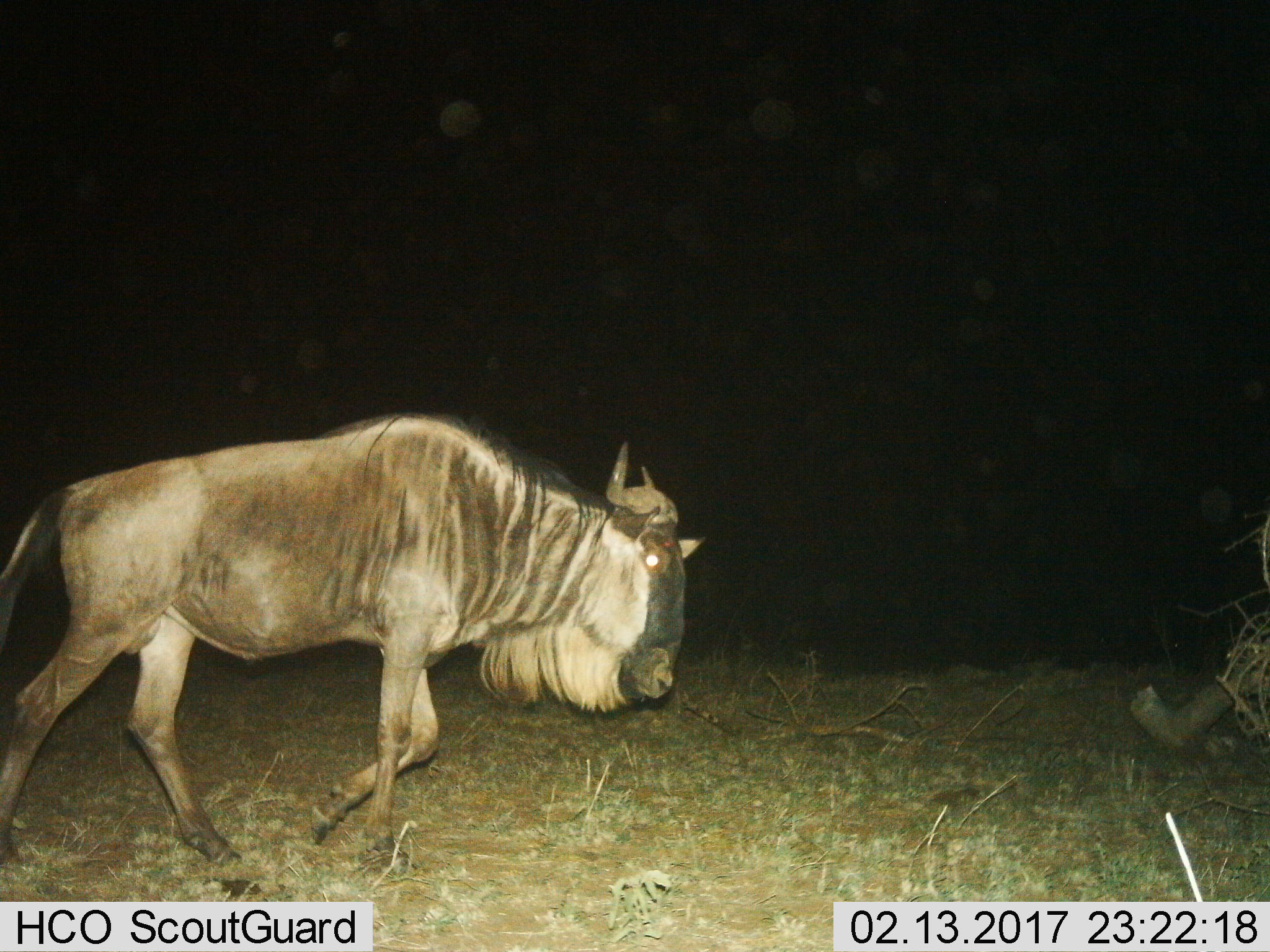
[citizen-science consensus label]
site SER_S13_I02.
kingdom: Animalia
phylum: Chordata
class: Mammalia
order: Artiodactyla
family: Bovidae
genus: Connochaetes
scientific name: Connochaetes taurinus taurinus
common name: blue wildebeest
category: wildebeestblue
Wildebeestblue (blue wildebeest) (Connochaetes taurinus taurinus), count 1. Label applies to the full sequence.